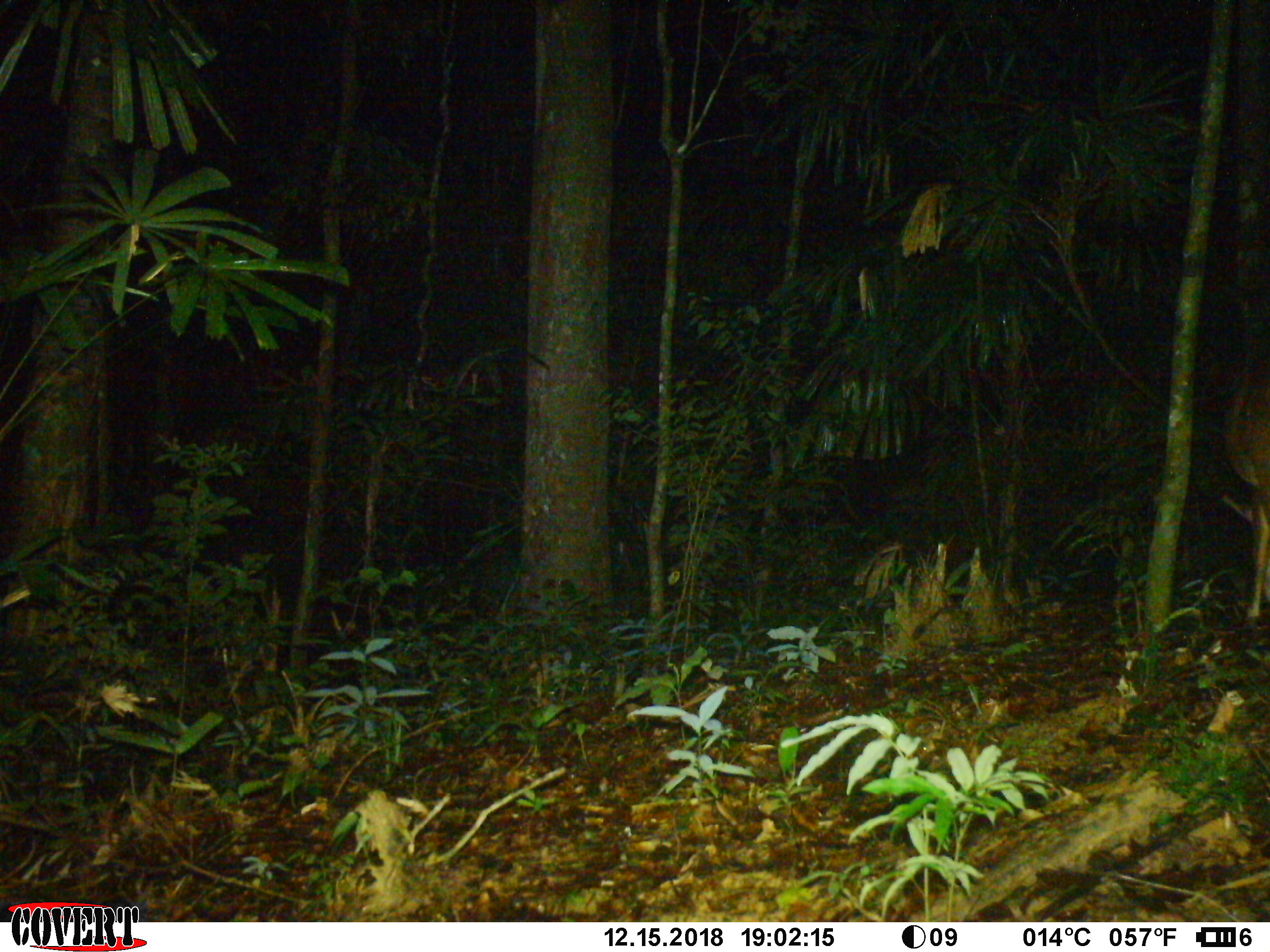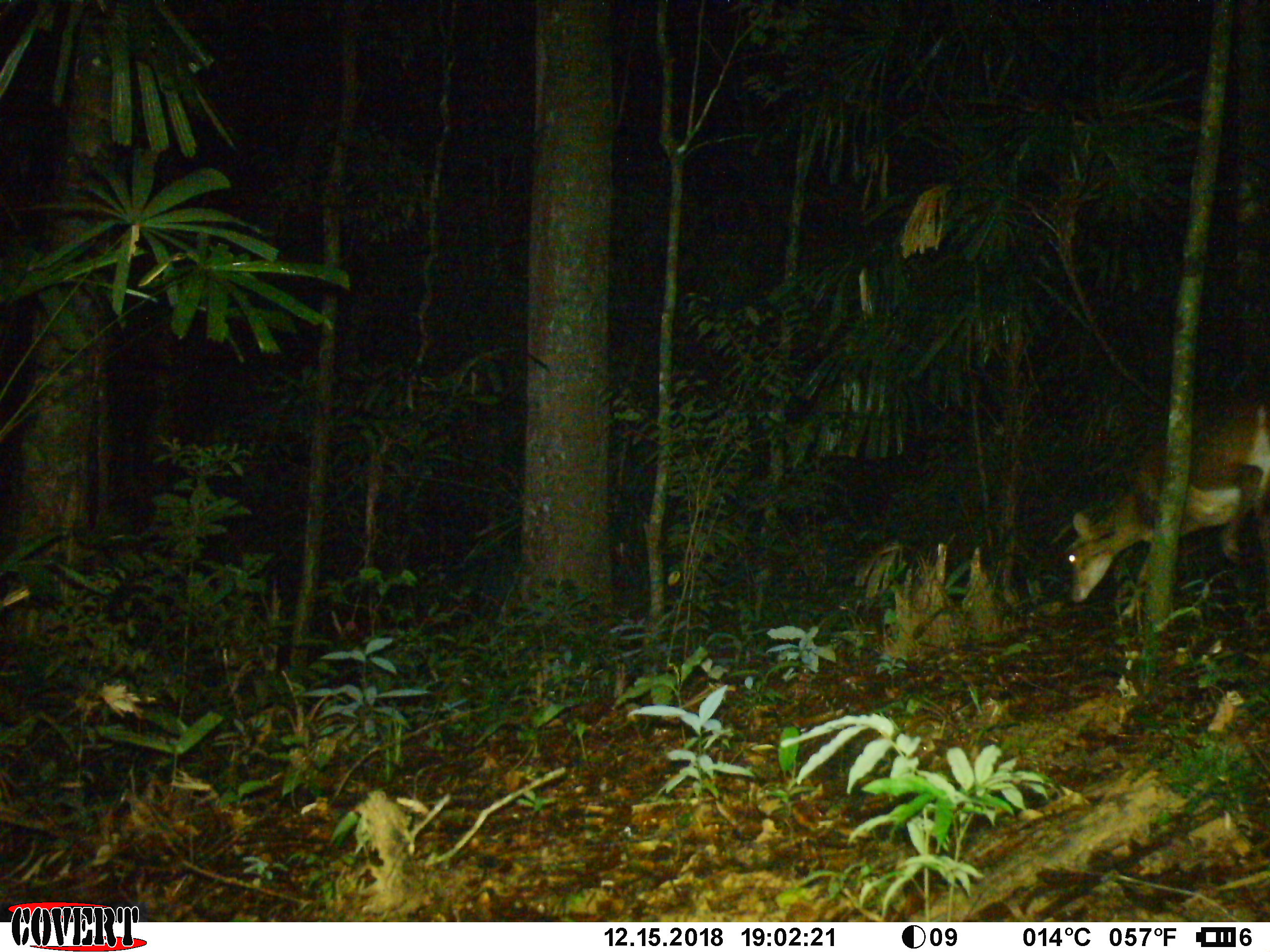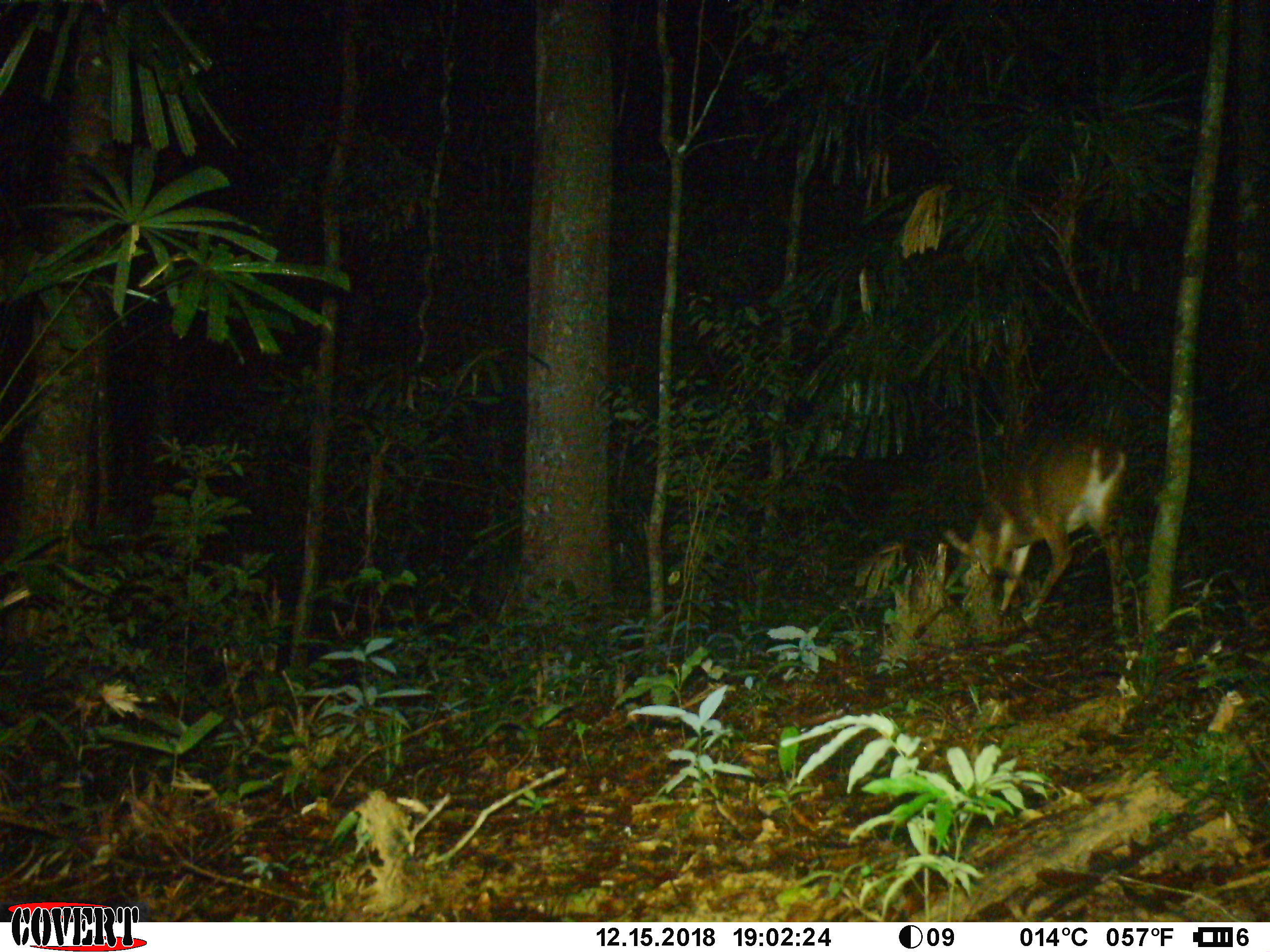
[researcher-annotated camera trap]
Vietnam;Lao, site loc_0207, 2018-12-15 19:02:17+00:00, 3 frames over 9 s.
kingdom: Animalia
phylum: Chordata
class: Mammalia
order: Artiodactyla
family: Cervidae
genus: Muntiacus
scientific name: Muntiacus vuquangensis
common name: large-antlered muntjac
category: large antlered muntjac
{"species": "large antlered muntjac (large-antlered muntjac) (Muntiacus vuquangensis)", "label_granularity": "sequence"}